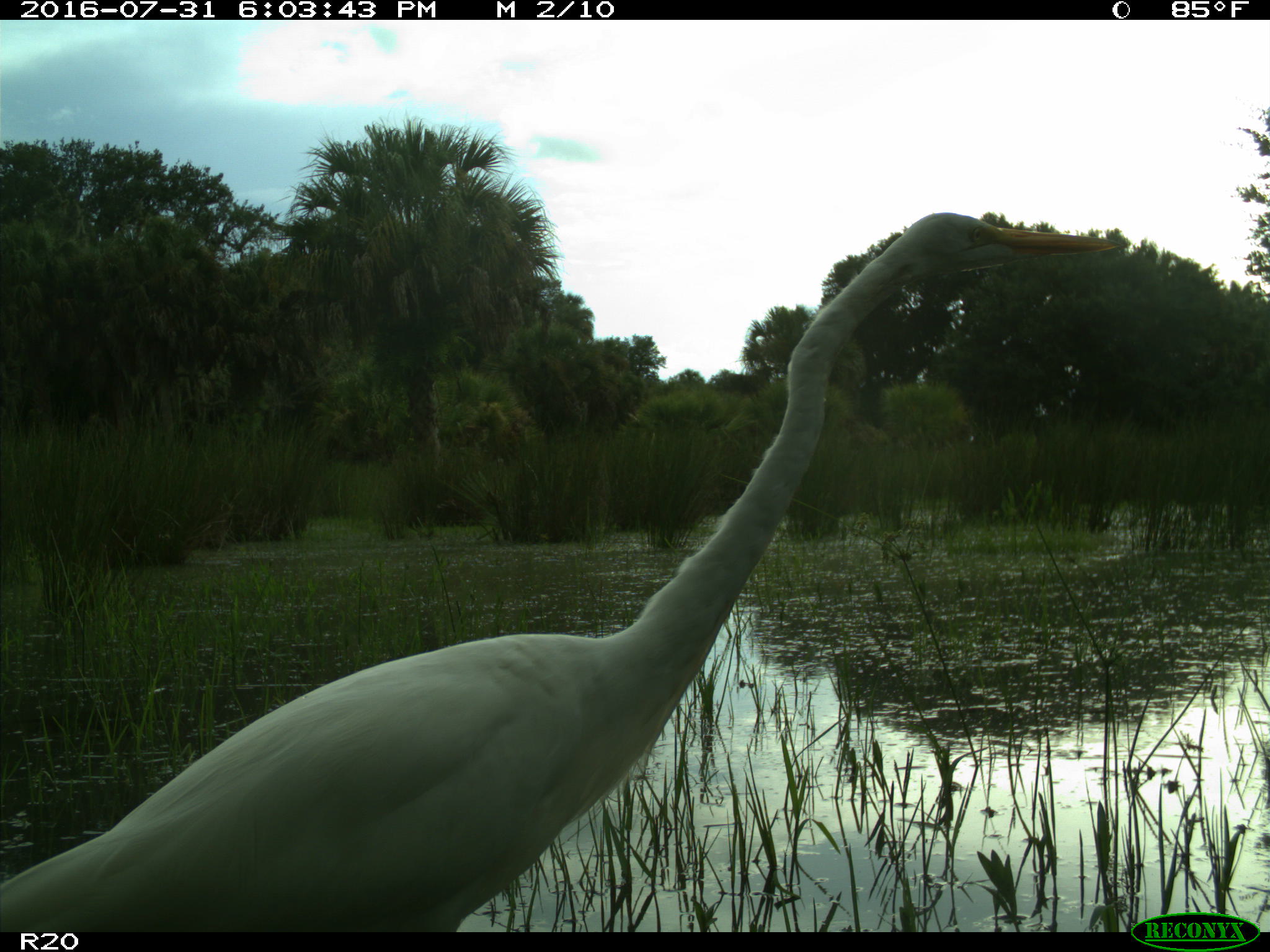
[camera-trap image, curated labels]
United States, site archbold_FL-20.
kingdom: Animalia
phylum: Chordata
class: Aves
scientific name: Aves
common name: birds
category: unidentified bird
Unidentified bird (birds) (Aves).